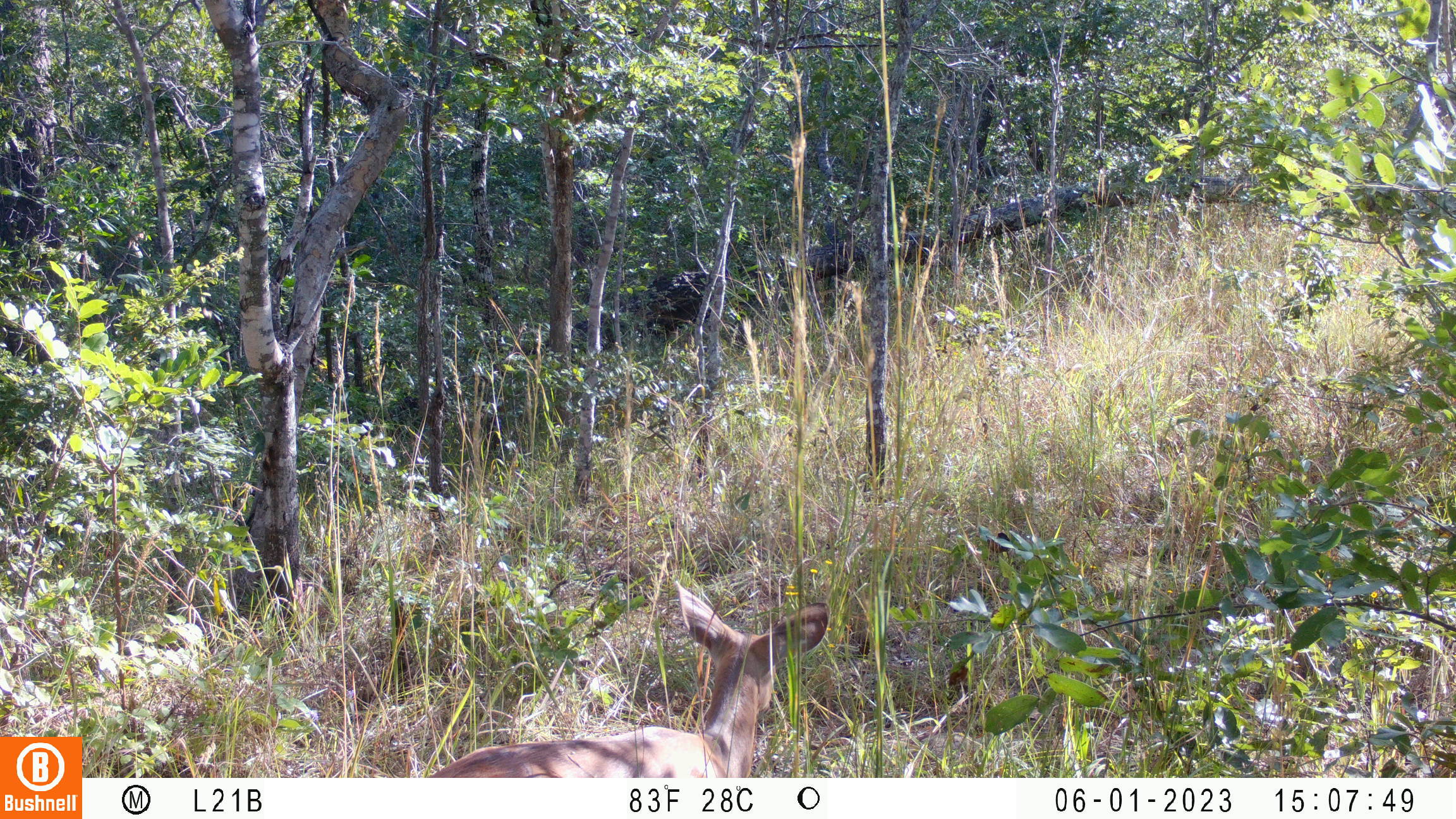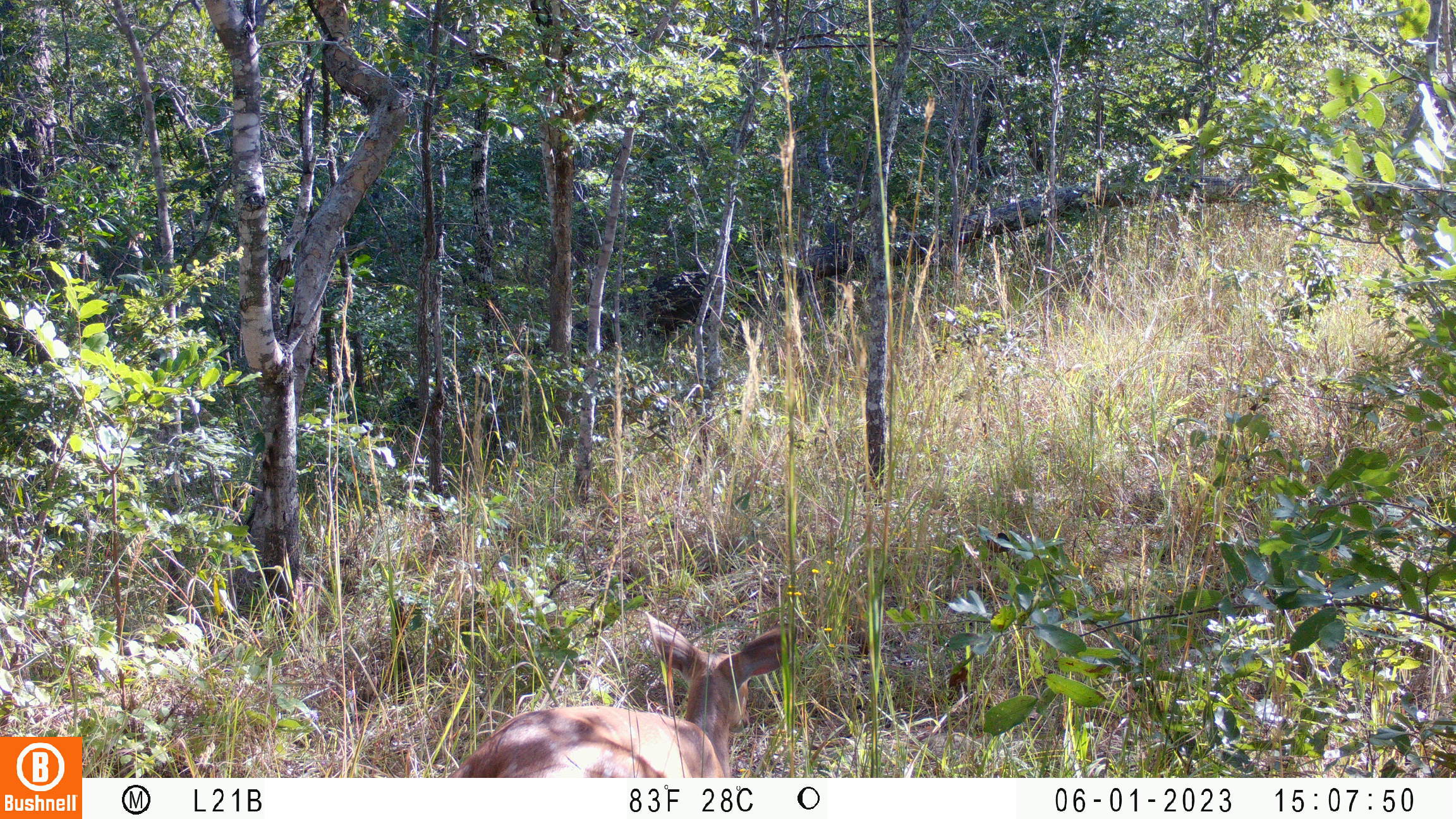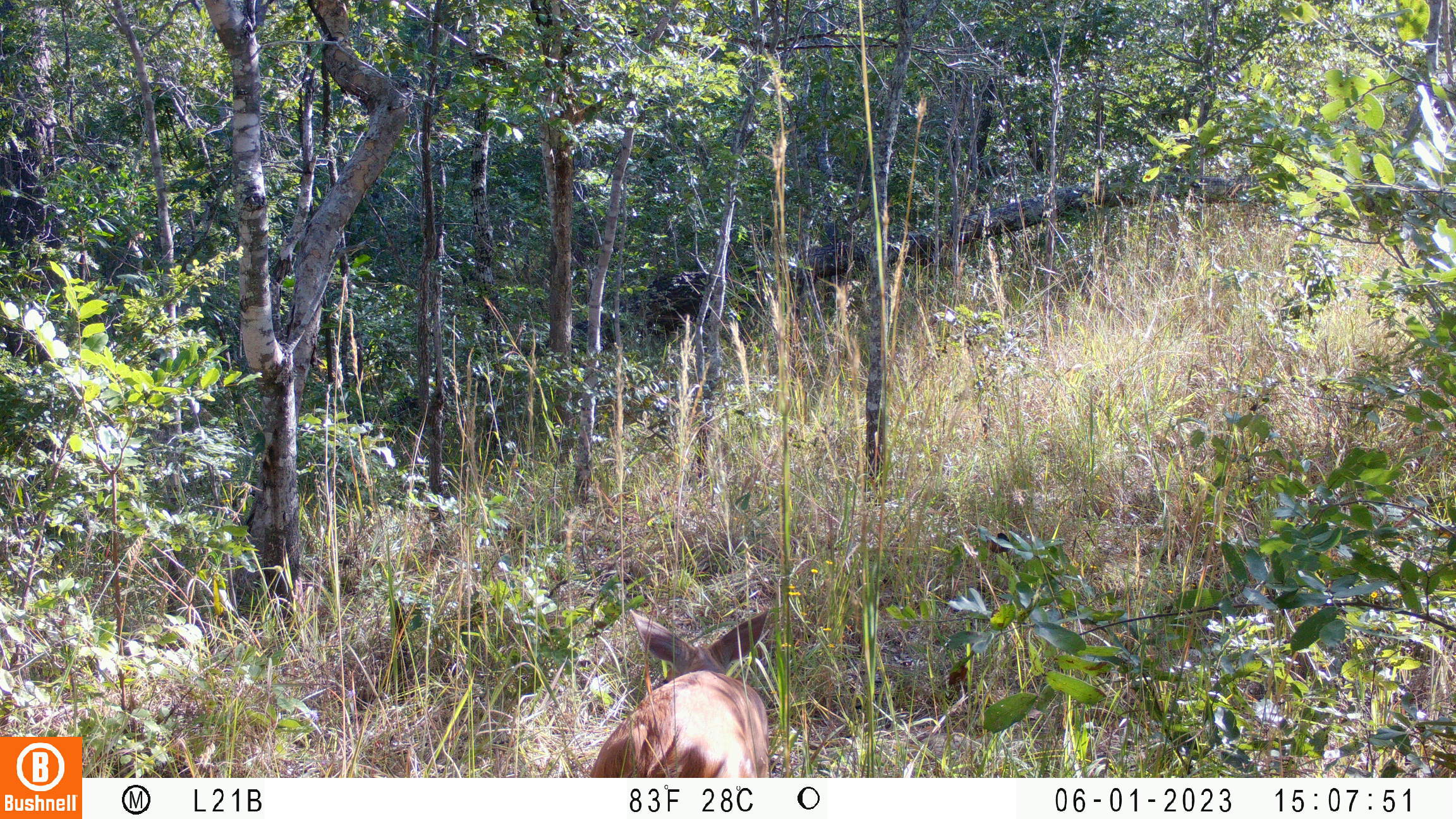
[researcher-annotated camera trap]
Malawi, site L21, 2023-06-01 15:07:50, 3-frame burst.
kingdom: Animalia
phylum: Chordata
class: Mammalia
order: Artiodactyla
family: Bovidae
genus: Tragelaphus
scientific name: Tragelaphus sylvaticus sylvaticus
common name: cape bushbuck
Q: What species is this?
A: Cape bushbuck (Tragelaphus sylvaticus sylvaticus).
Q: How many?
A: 1.